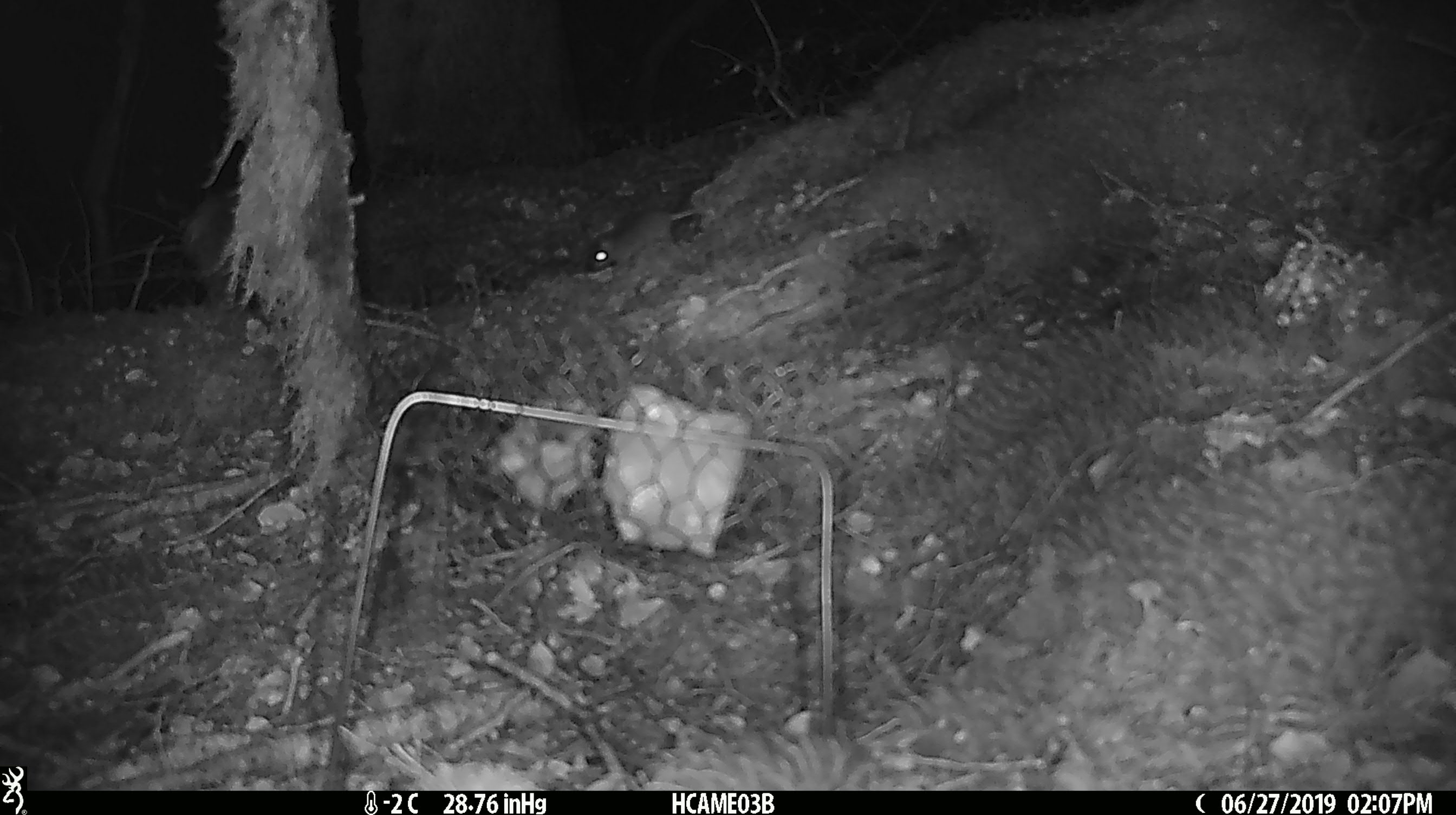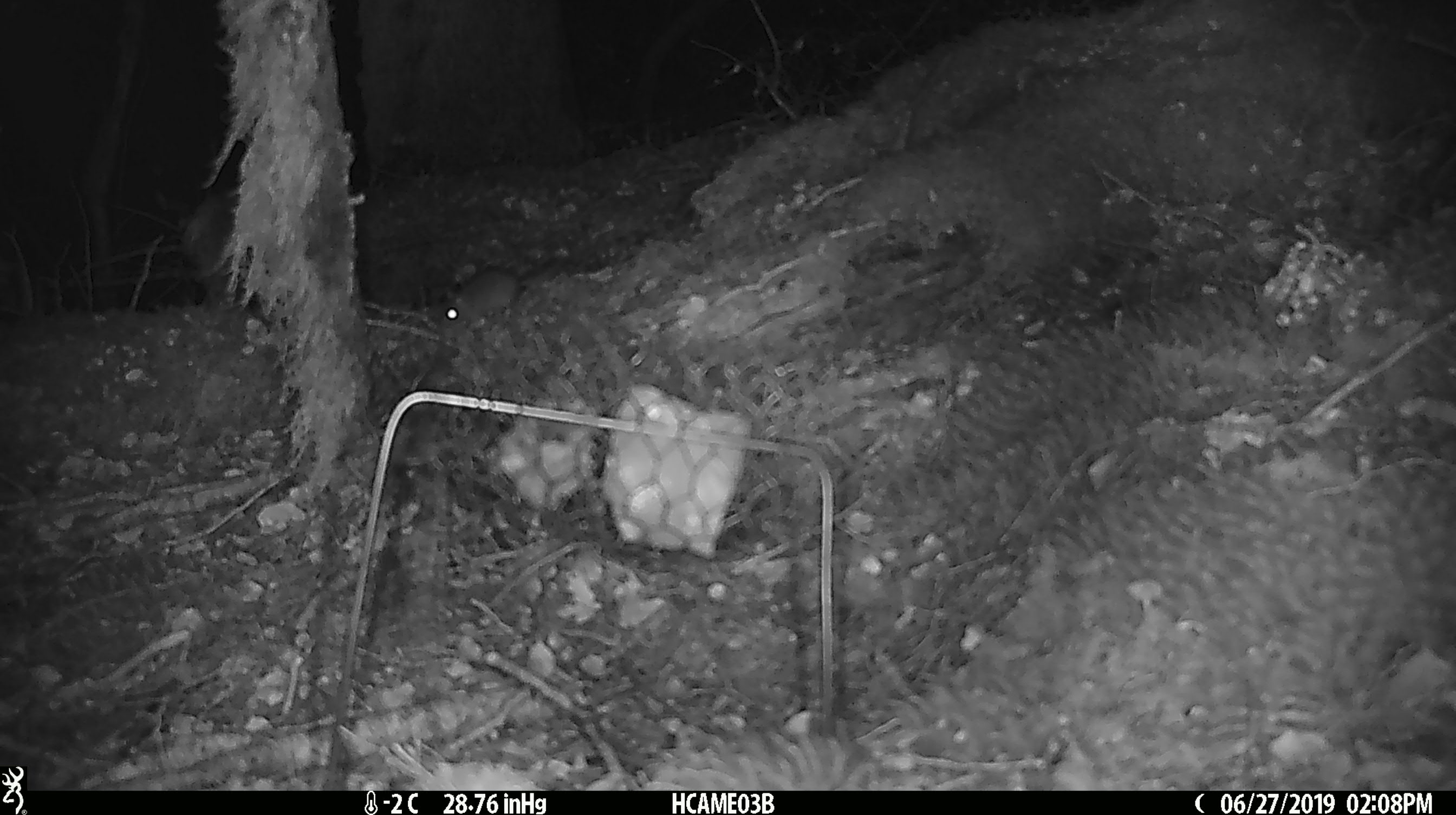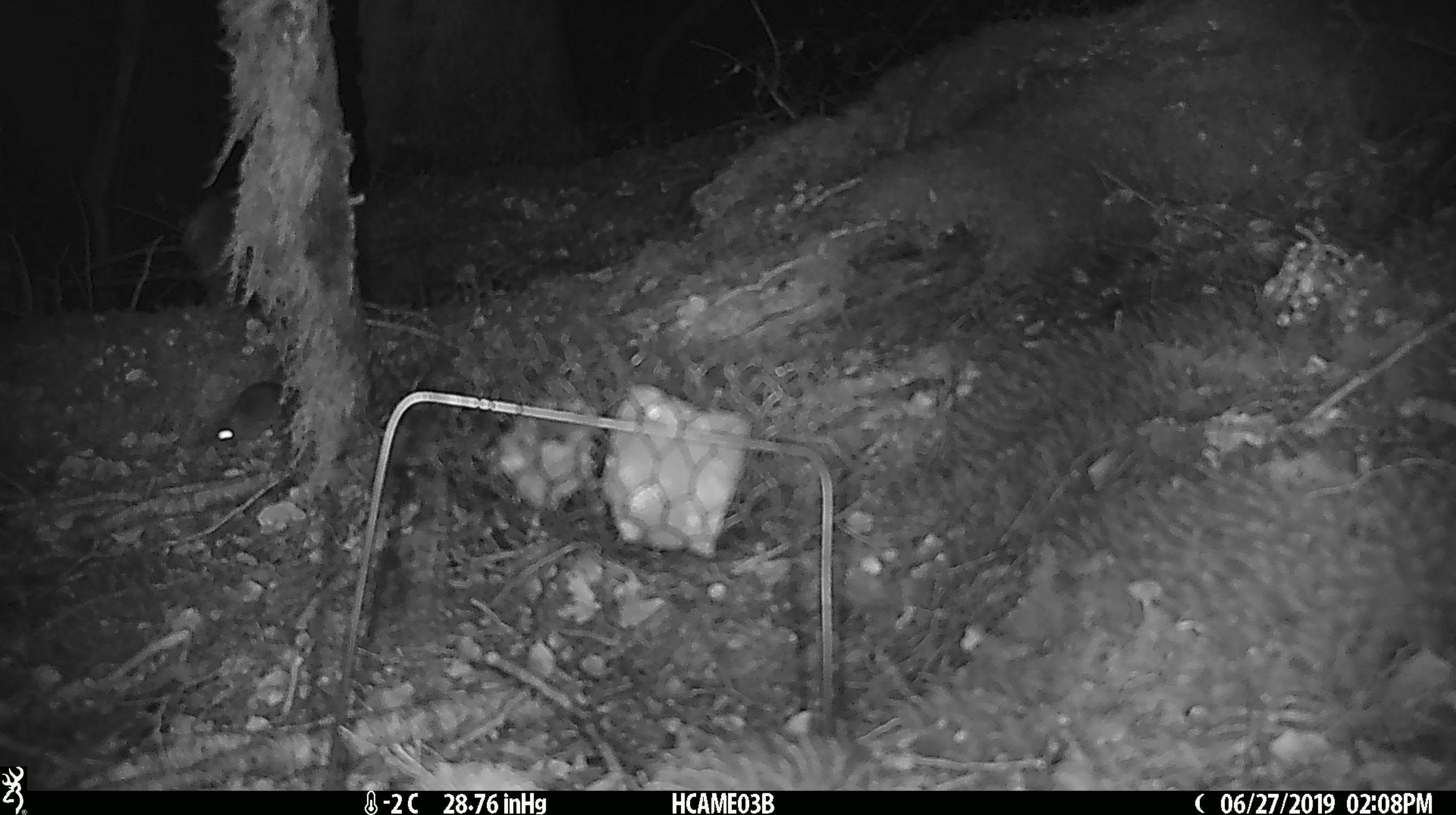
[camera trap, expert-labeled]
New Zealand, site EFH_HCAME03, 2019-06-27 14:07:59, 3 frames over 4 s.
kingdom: Animalia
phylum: Chordata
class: Mammalia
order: Rodentia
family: Muridae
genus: Mus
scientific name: Mus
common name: mouse